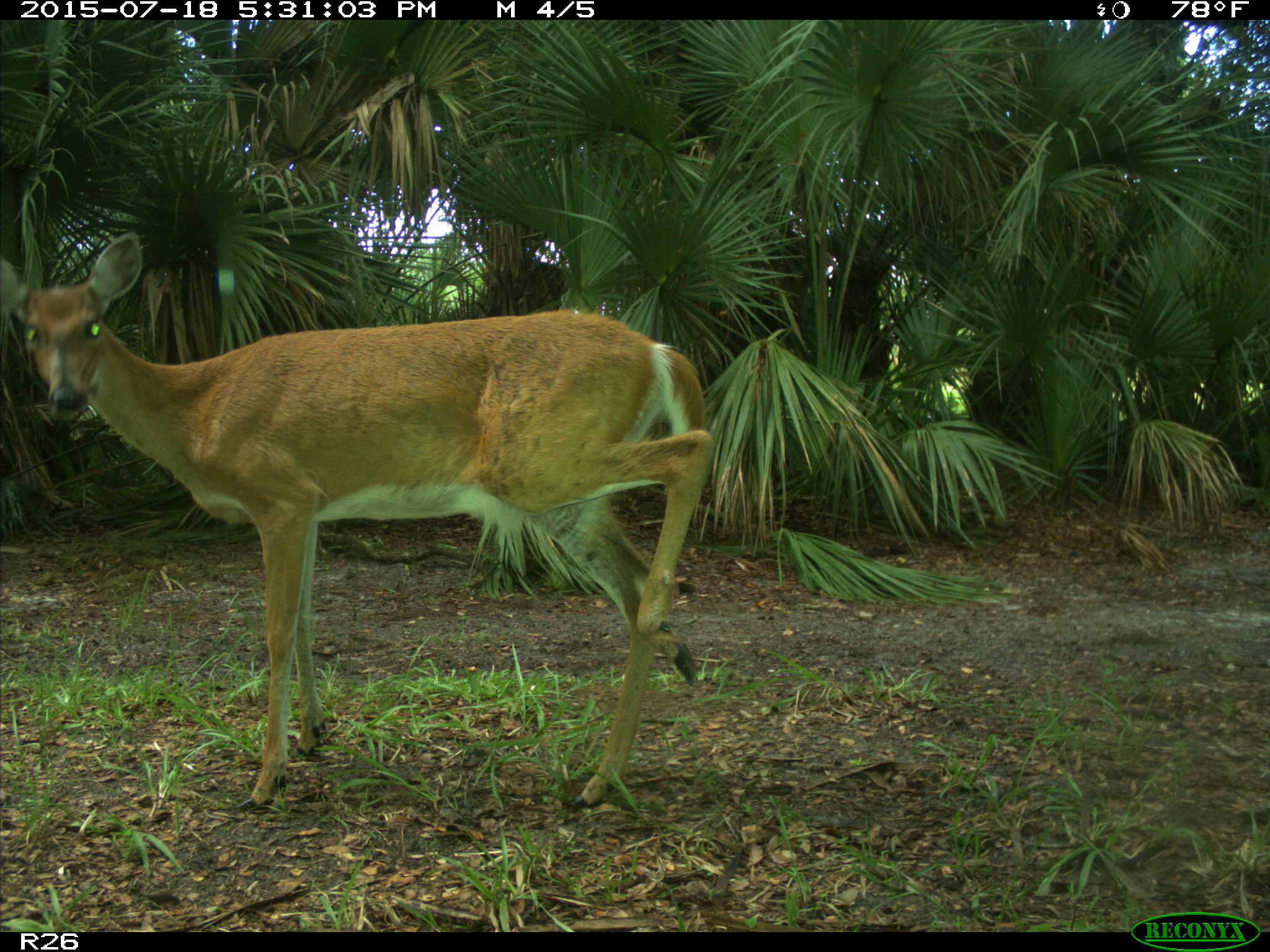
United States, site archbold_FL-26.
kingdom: Animalia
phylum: Chordata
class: Mammalia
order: Artiodactyla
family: Cervidae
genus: Odocoileus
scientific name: Odocoileus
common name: deer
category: unidentified deer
Unidentified deer (deer) (Odocoileus).